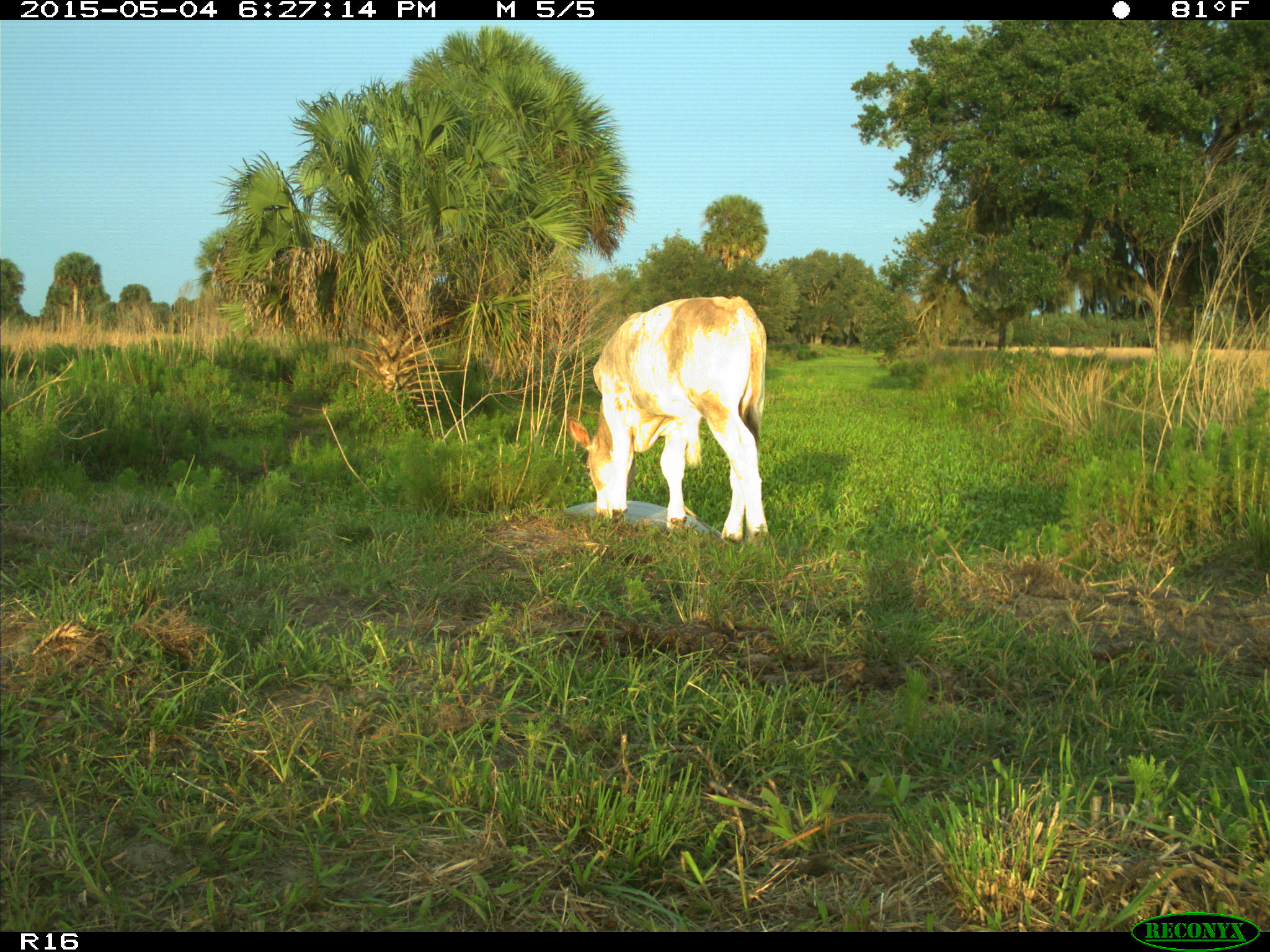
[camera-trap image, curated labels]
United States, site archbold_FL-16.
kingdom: Animalia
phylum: Chordata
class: Mammalia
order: Artiodactyla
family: Bovidae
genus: Bos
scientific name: Bos taurus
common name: domestic cow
Bos taurus (domestic cow).